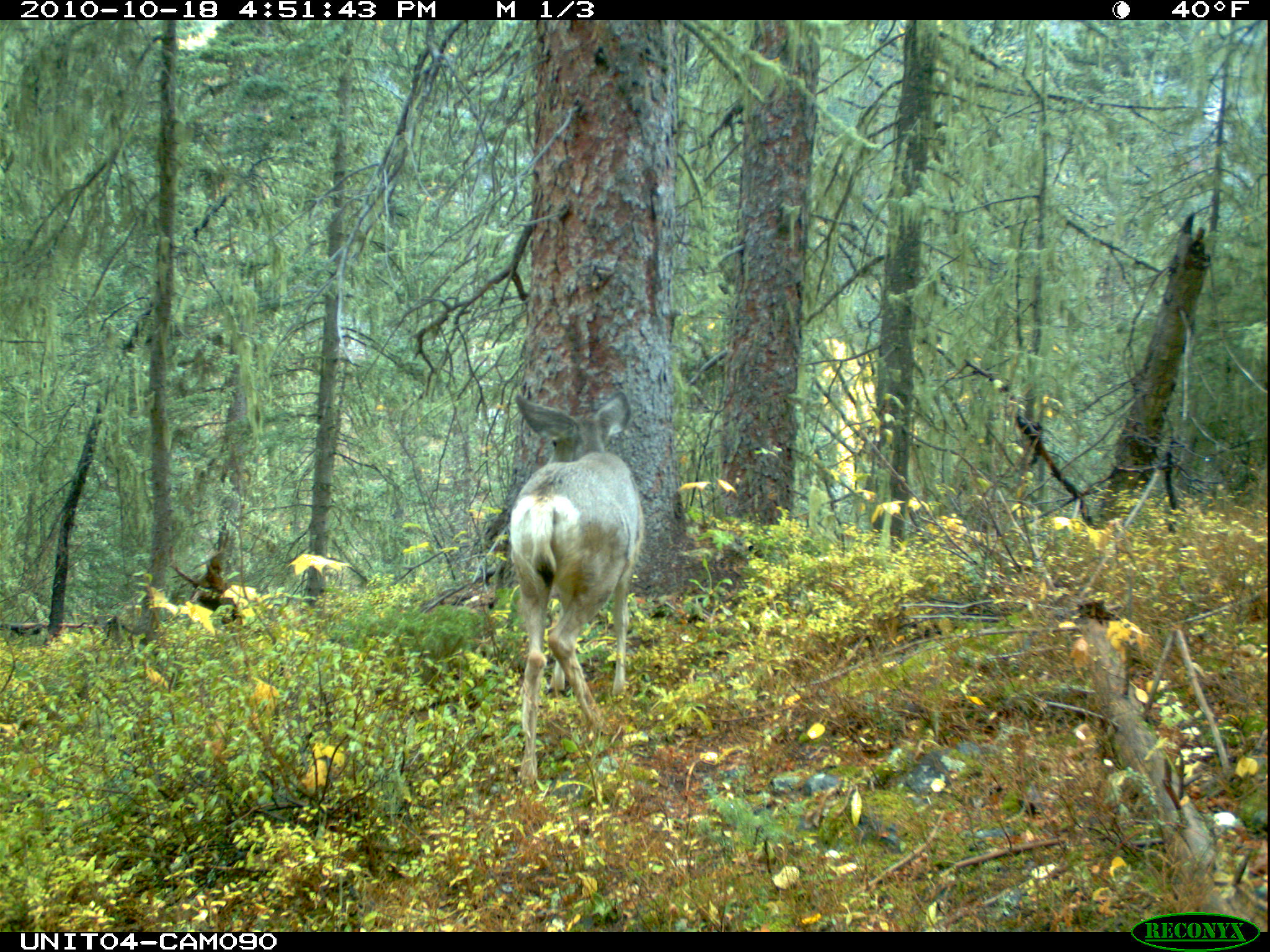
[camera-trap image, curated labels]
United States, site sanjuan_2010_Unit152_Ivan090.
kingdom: Animalia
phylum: Chordata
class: Mammalia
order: Artiodactyla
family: Cervidae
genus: Odocoileus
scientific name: Odocoileus hemionus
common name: mule deer